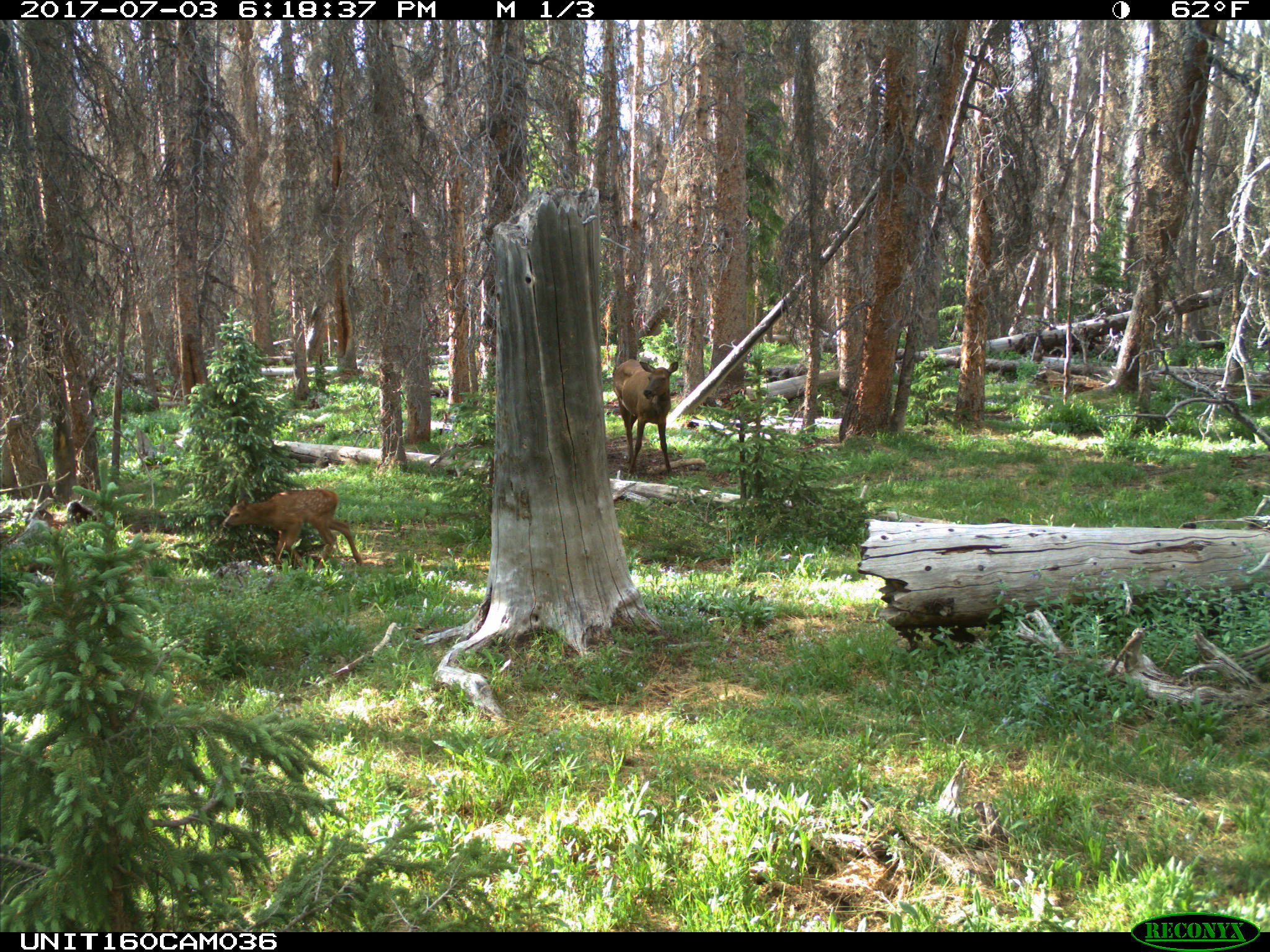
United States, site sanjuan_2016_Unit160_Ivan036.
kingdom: Animalia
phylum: Chordata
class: Mammalia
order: Artiodactyla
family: Cervidae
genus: Cervus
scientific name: Cervus elaphus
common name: red deer